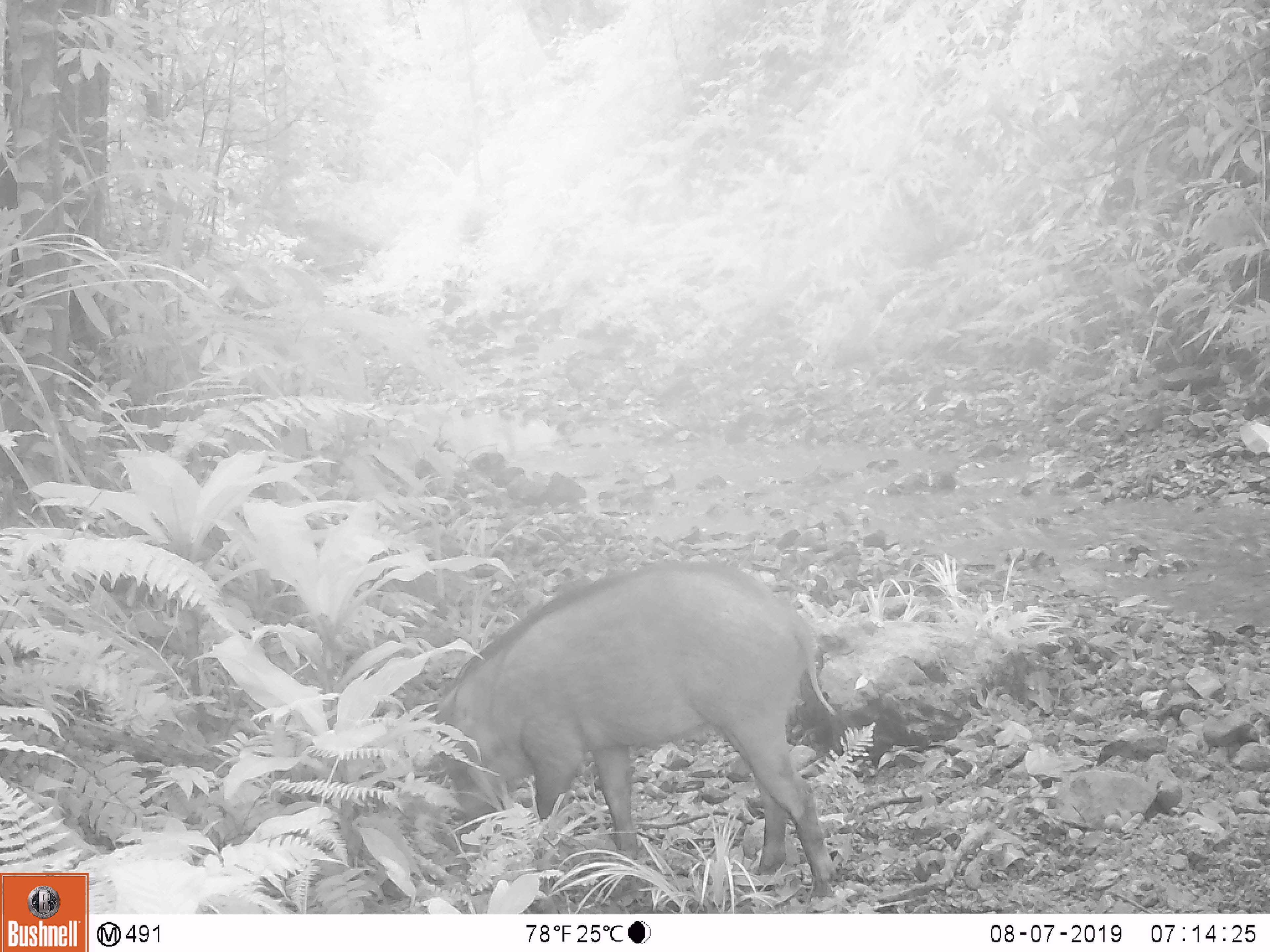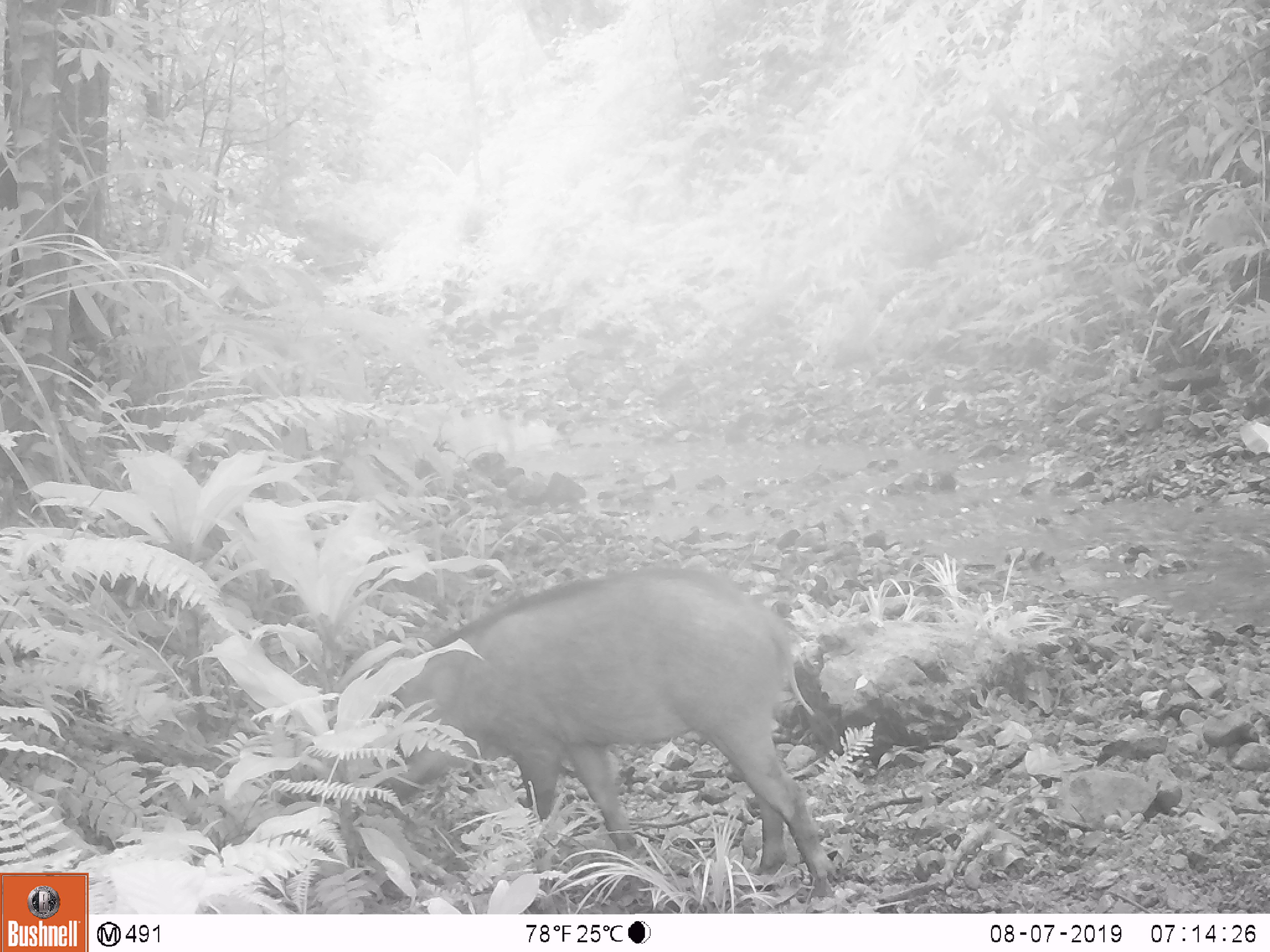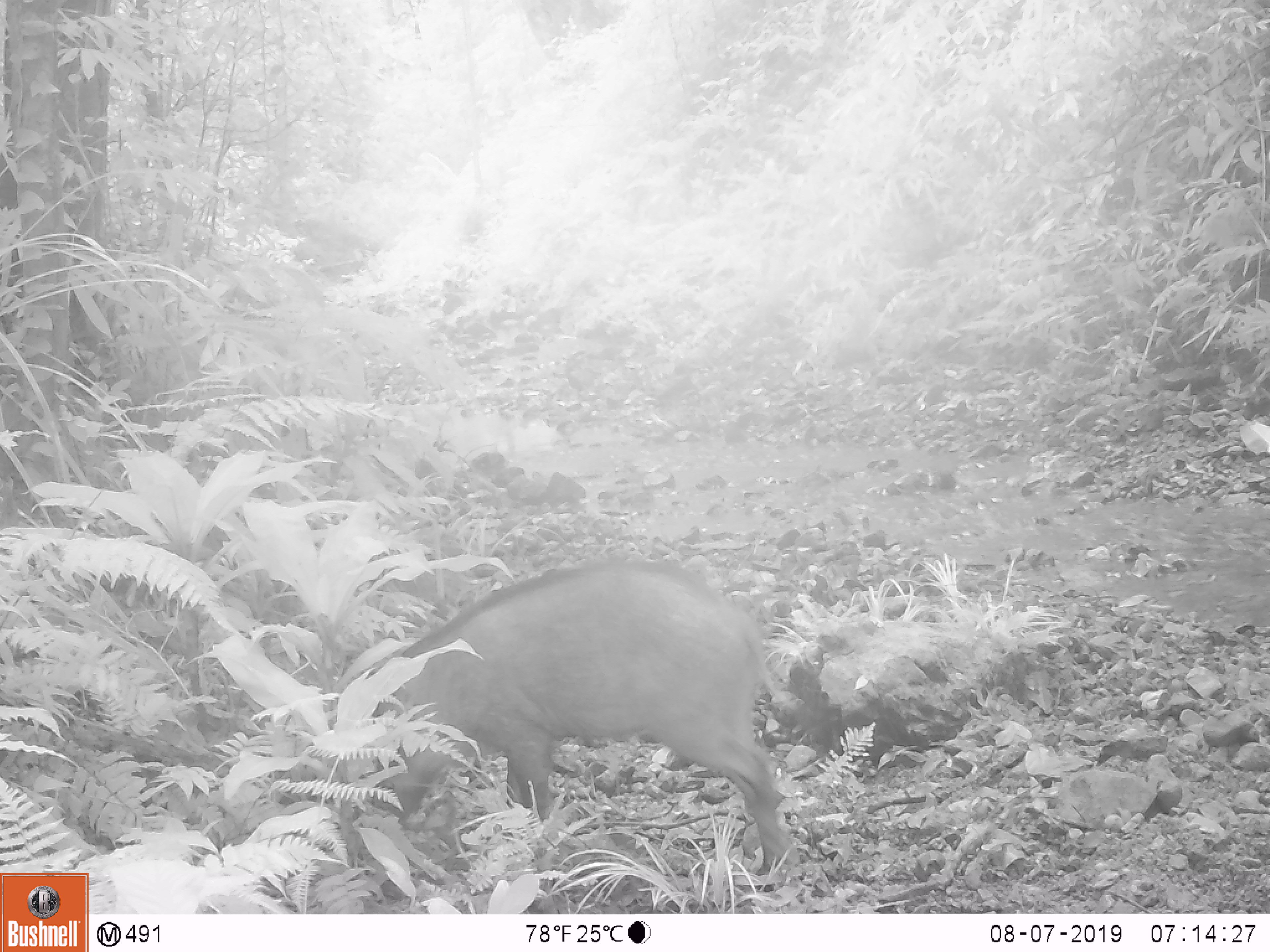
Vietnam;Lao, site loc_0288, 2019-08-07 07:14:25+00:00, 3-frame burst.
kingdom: Animalia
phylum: Chordata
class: Mammalia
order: Artiodactyla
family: Suidae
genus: Sus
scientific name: Sus scrofa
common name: eurasian wild pig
Eurasian wild pig (Sus scrofa). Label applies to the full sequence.